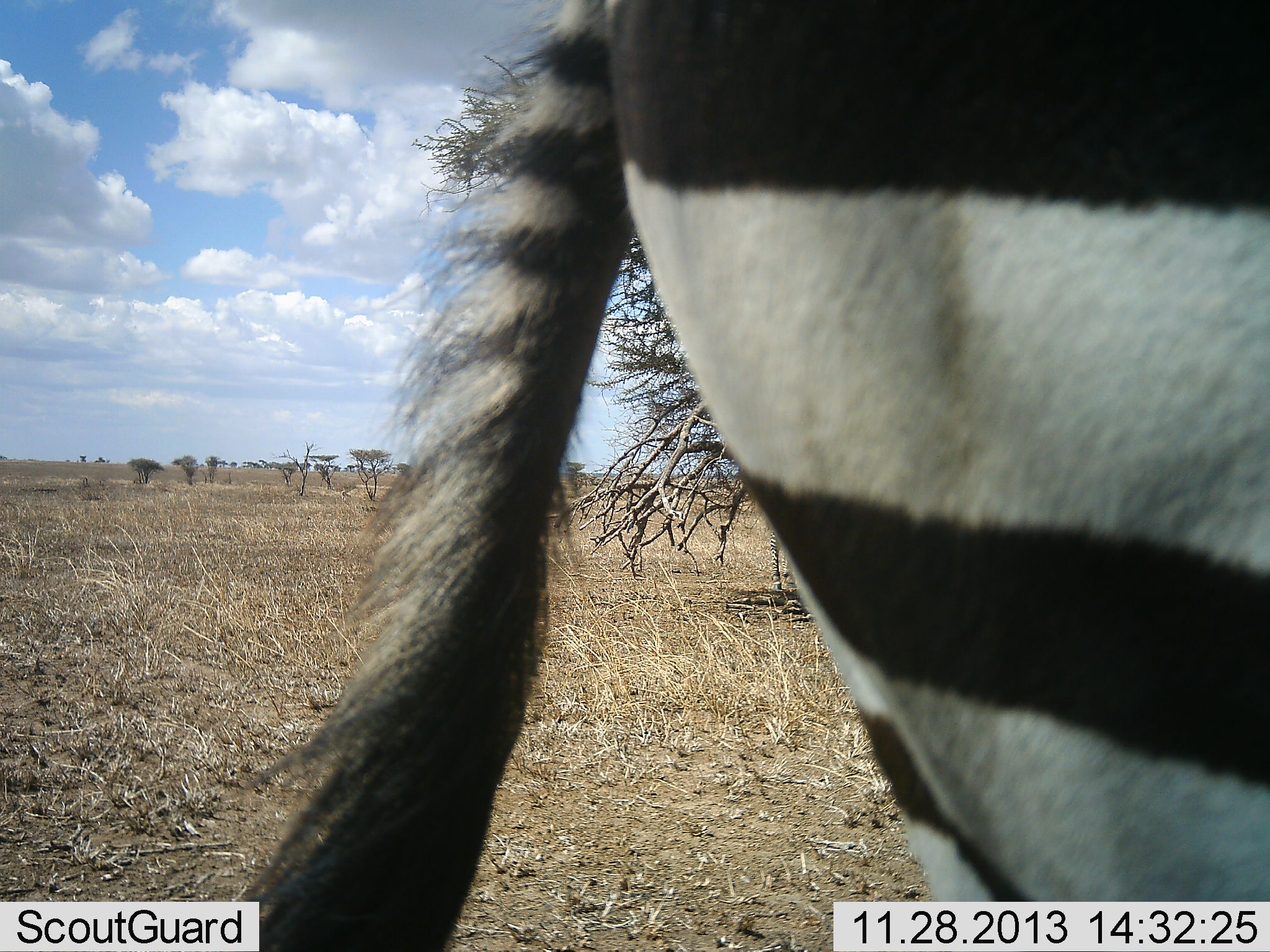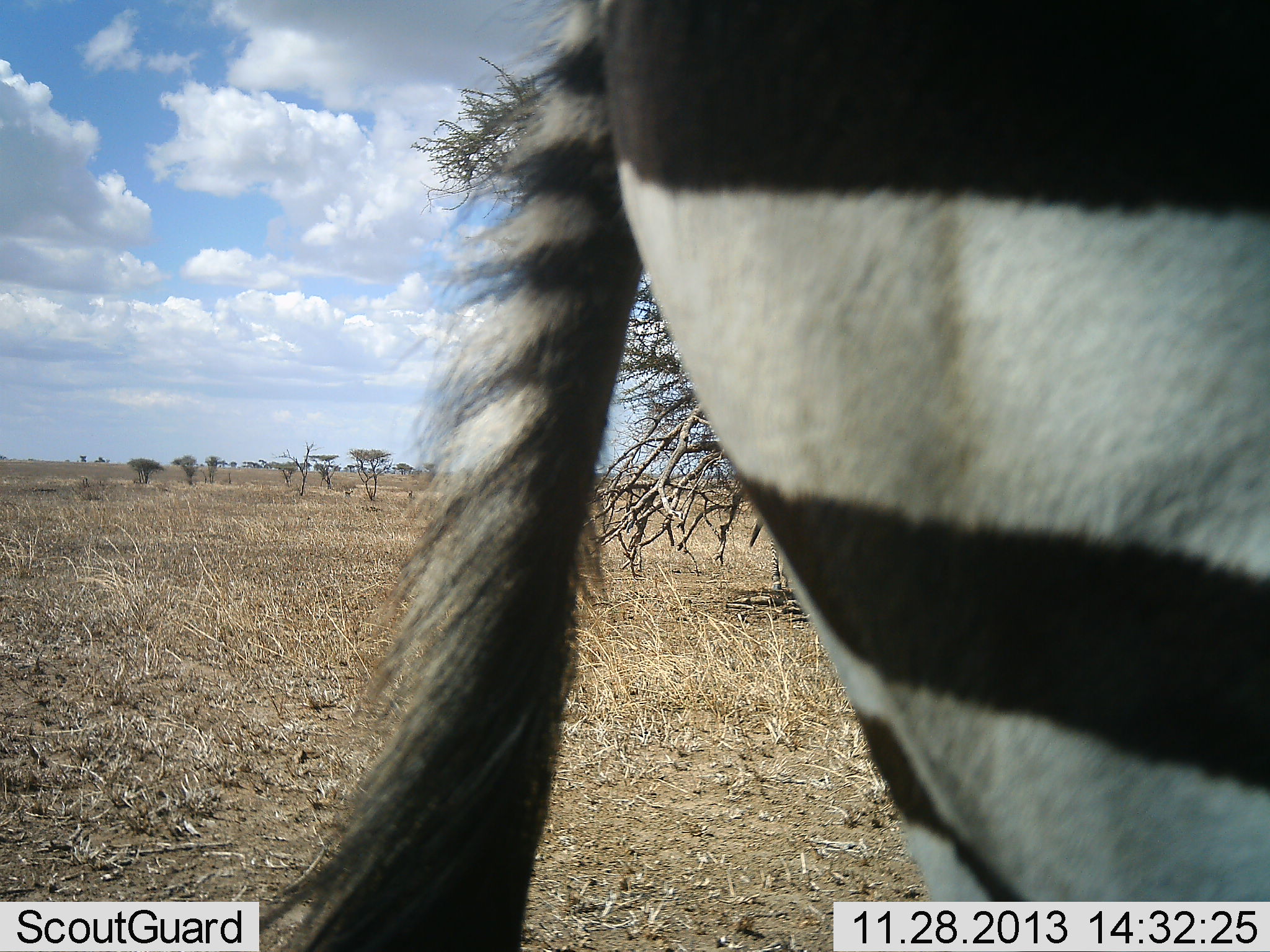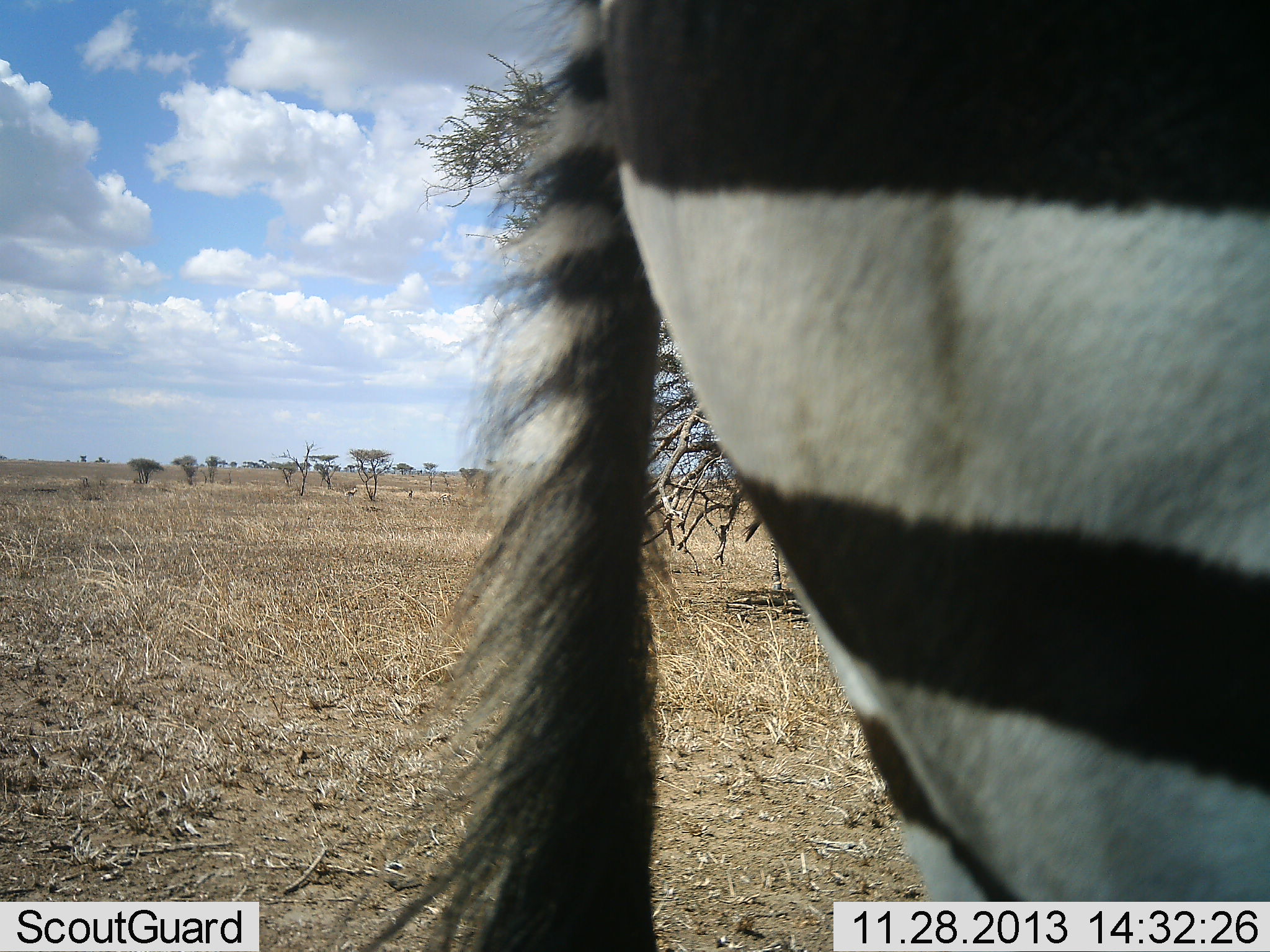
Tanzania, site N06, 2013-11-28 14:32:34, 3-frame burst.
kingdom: Animalia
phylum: Chordata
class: Mammalia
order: Perissodactyla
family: Equidae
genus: Equus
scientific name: Equus quagga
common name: plains zebra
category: zebra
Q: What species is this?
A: Zebra (plains zebra) (Equus quagga).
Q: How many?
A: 1.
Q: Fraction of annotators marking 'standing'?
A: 82%.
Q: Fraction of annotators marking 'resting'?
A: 9%.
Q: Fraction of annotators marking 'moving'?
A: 9%.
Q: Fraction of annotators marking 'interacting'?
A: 0%.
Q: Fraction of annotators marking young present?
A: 0%.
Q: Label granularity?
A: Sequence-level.